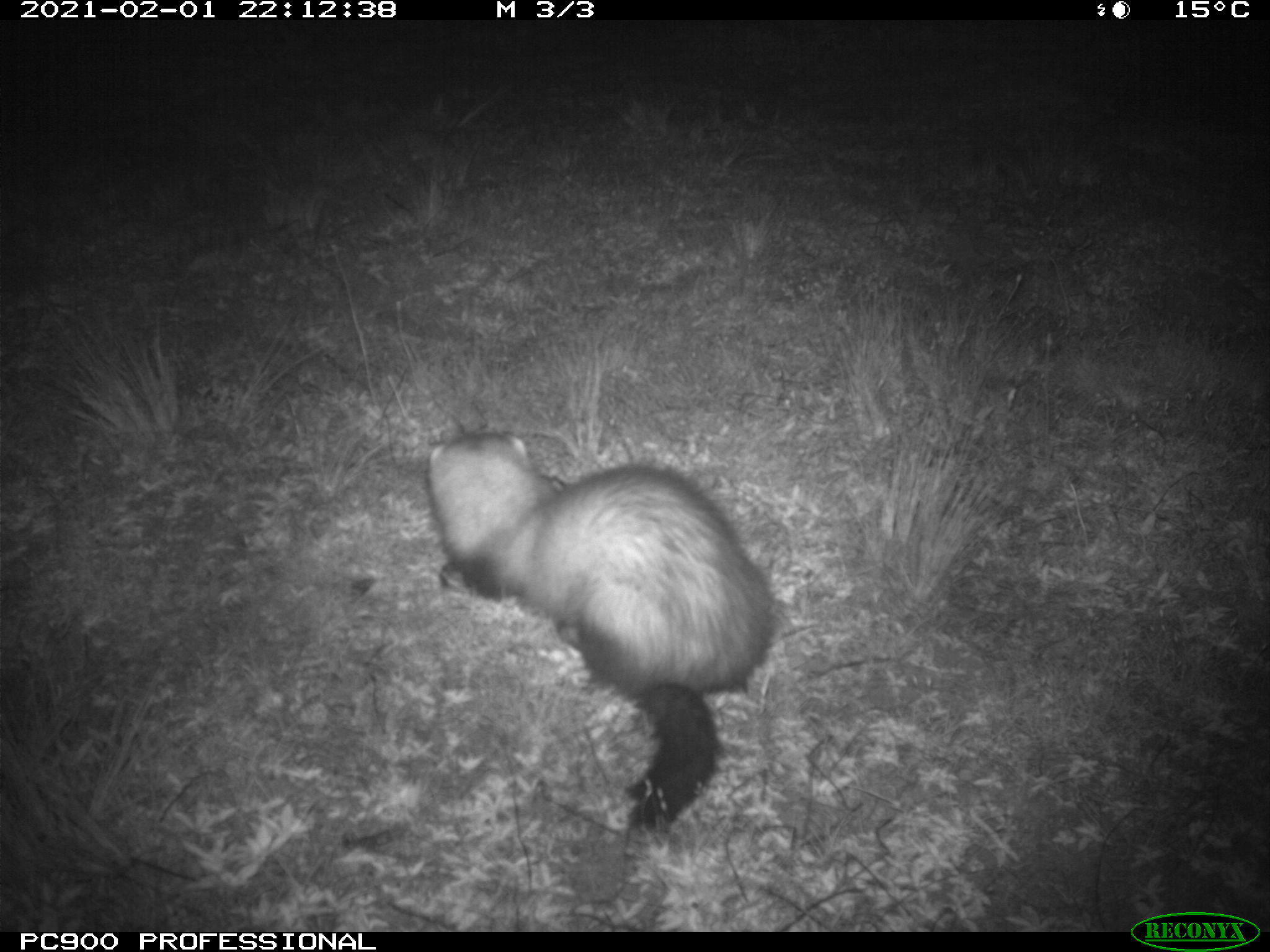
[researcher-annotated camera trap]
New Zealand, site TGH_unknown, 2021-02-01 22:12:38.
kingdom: Animalia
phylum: Chordata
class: Mammalia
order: Carnivora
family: Mustelidae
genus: Mustela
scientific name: Mustela furo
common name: ferret